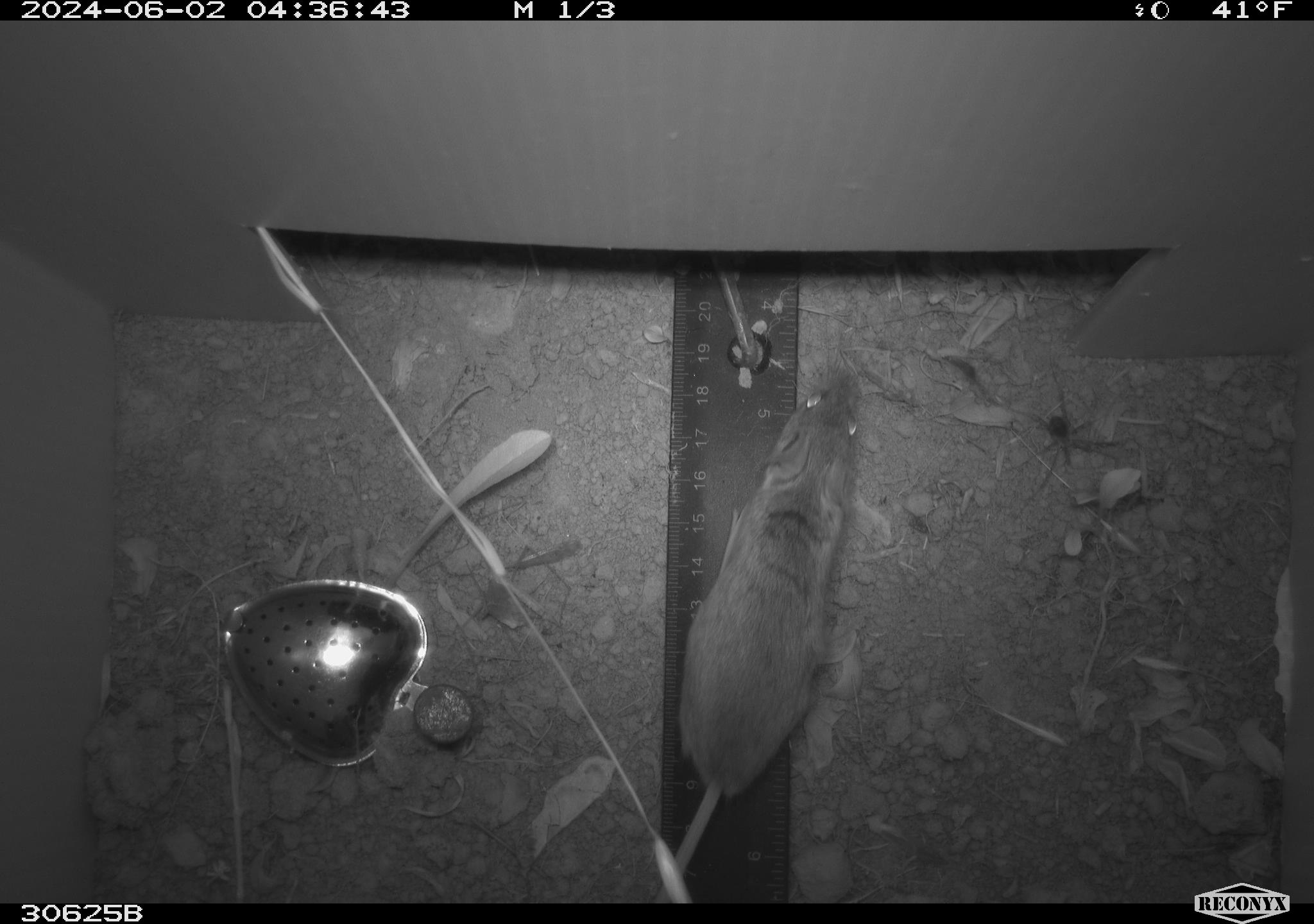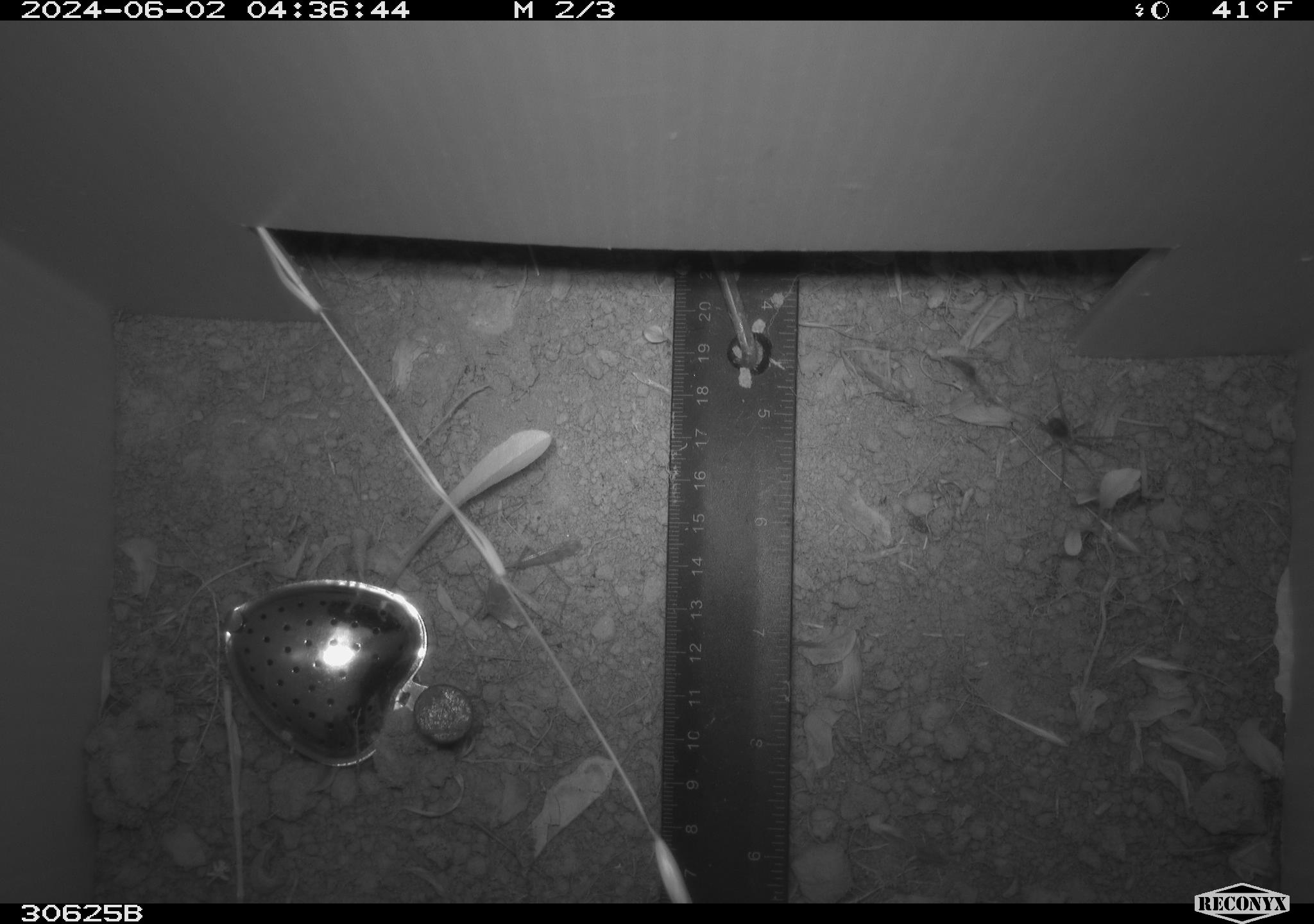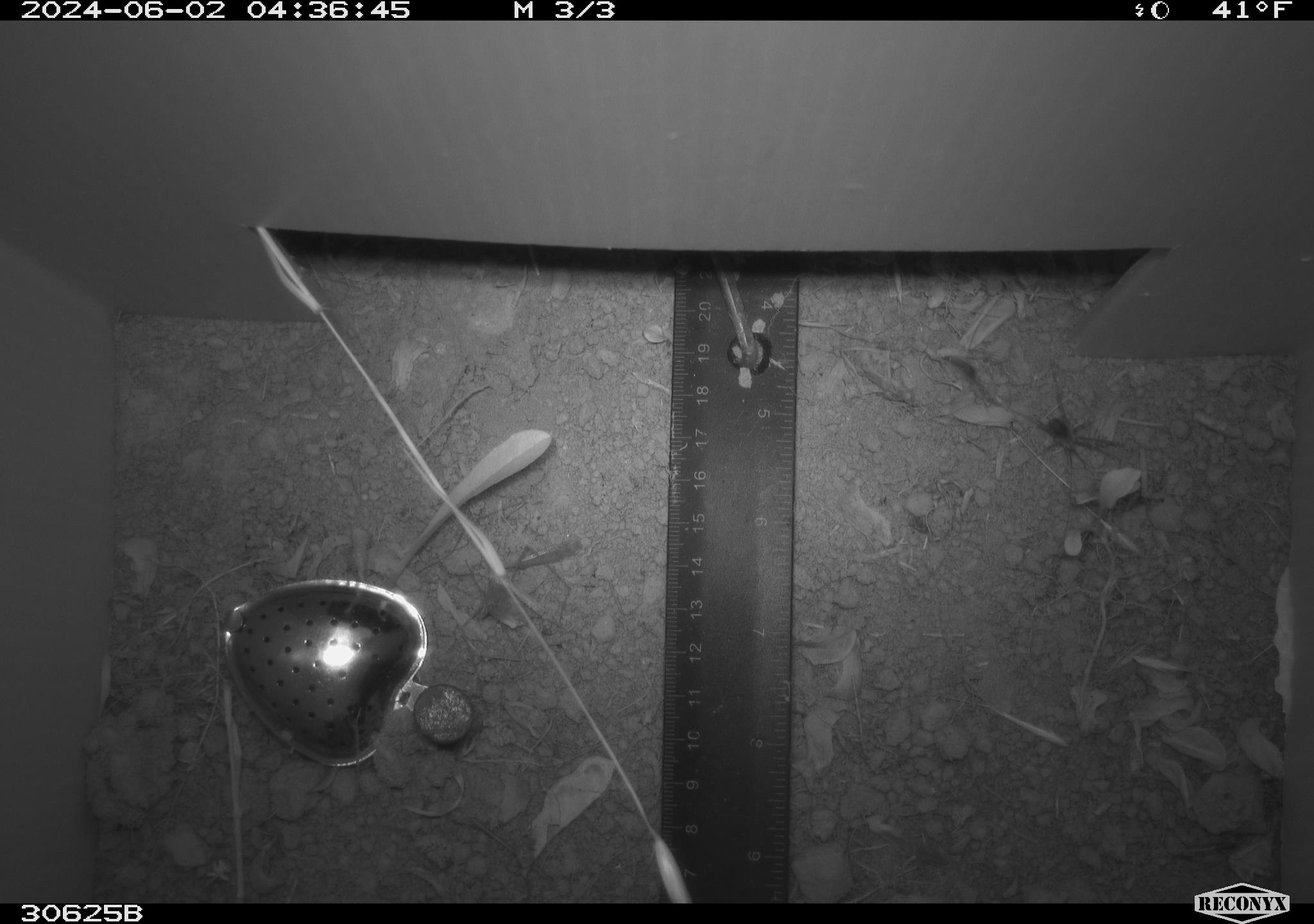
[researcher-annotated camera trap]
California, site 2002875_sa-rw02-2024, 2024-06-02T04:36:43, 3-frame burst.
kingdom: Animalia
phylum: Arthropoda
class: Arachnida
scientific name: Arachnida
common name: arachnids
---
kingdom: Animalia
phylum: Chordata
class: Mammalia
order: Rodentia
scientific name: Rodentia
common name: rodent